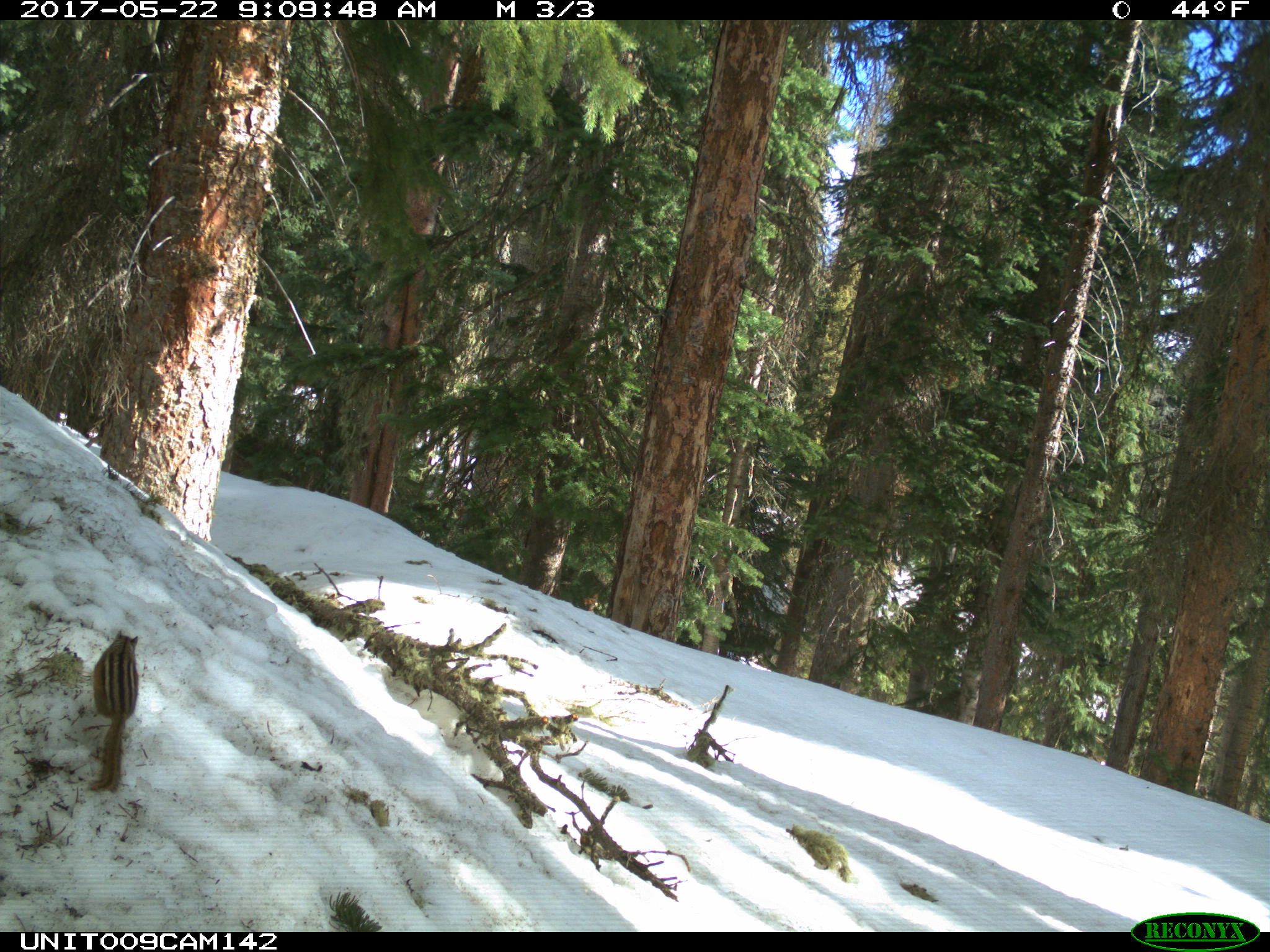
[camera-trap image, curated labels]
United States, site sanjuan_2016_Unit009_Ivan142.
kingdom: Animalia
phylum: Chordata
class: Mammalia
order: Rodentia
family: Sciuridae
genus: Tamias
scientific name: Tamias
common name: chipmunk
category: unidentified chipmunk